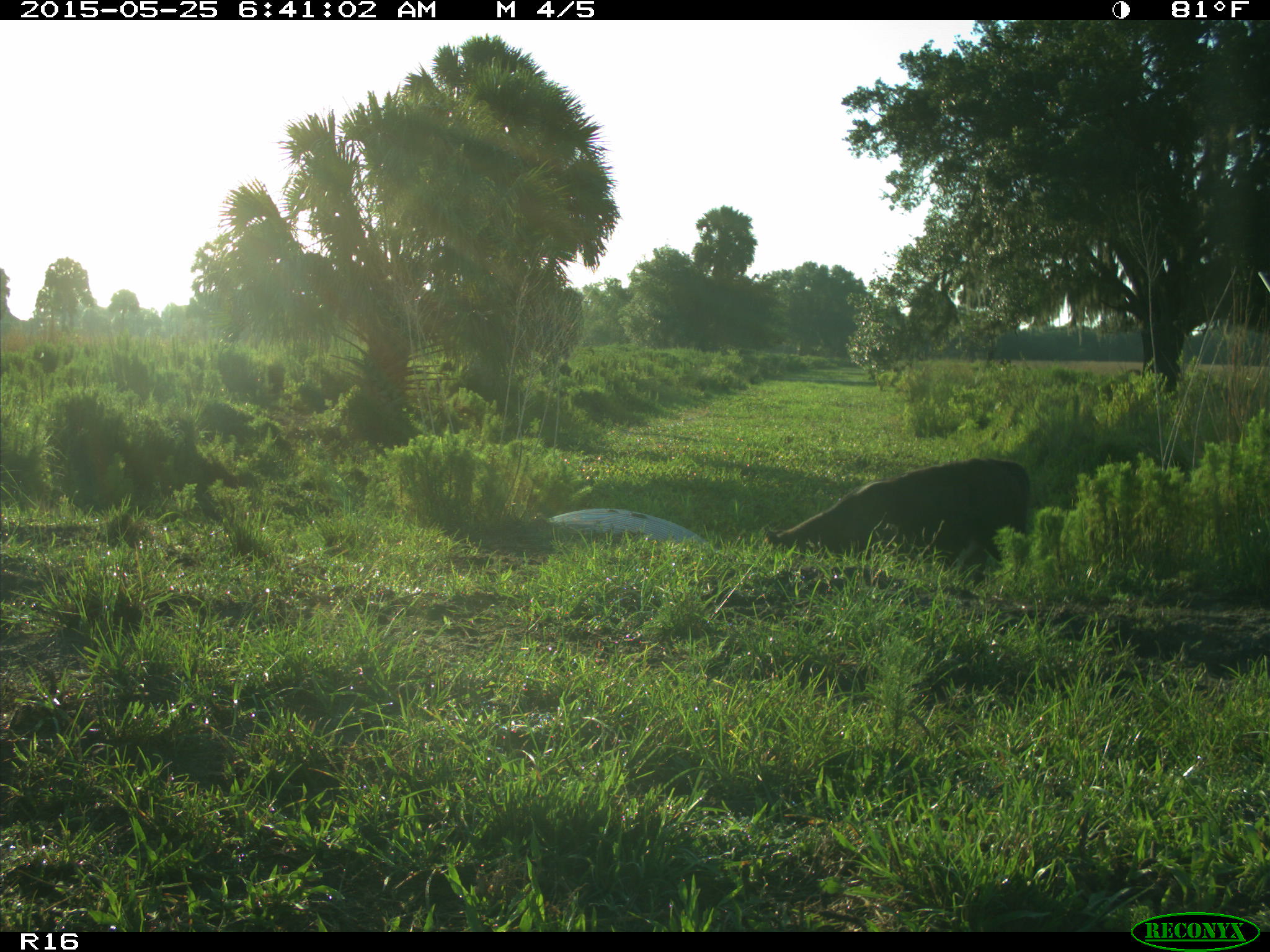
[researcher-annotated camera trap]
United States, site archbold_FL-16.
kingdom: Animalia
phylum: Chordata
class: Mammalia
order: Artiodactyla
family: Bovidae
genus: Bos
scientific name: Bos taurus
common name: domestic cow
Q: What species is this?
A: Bos taurus (domestic cow).